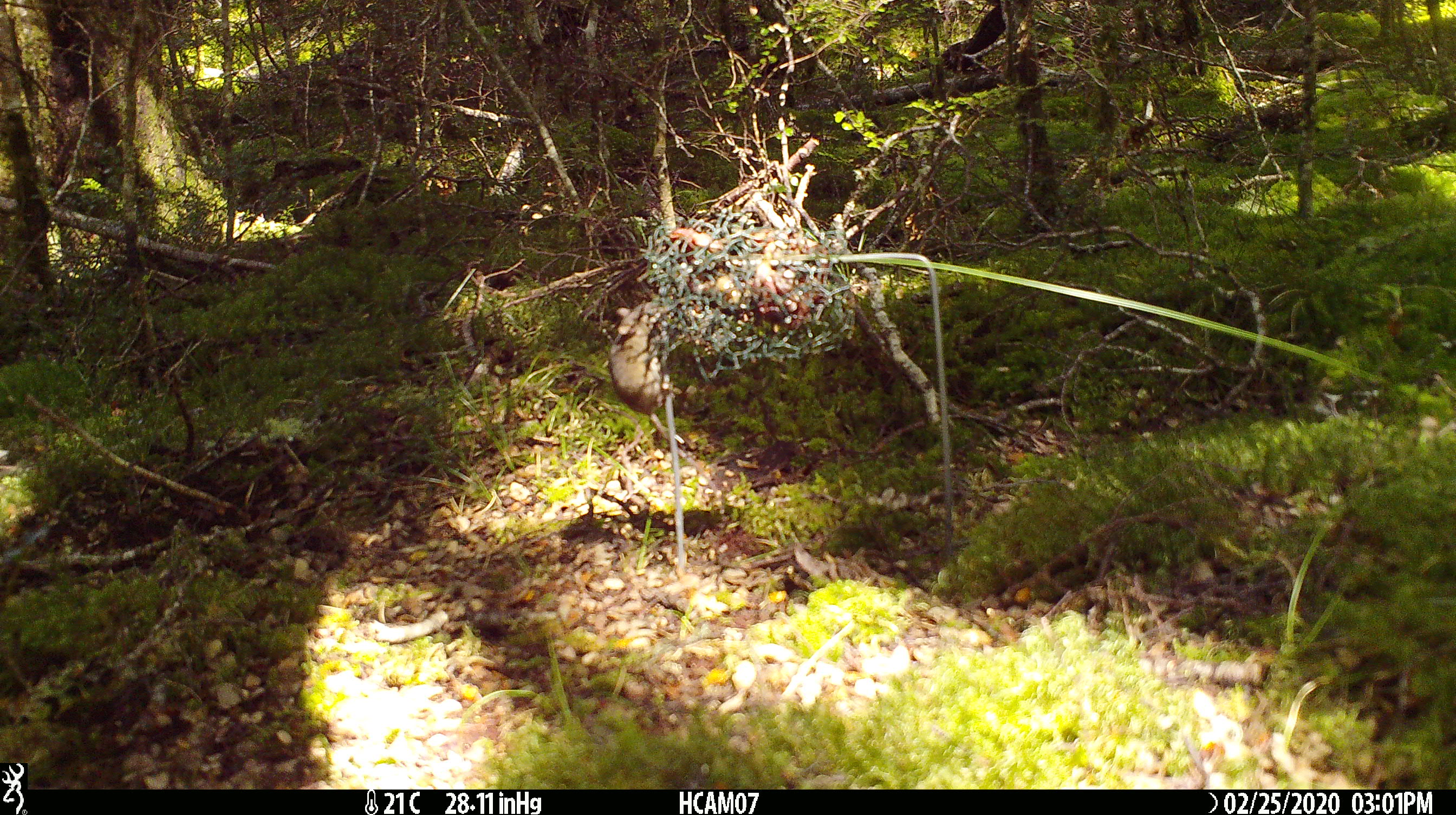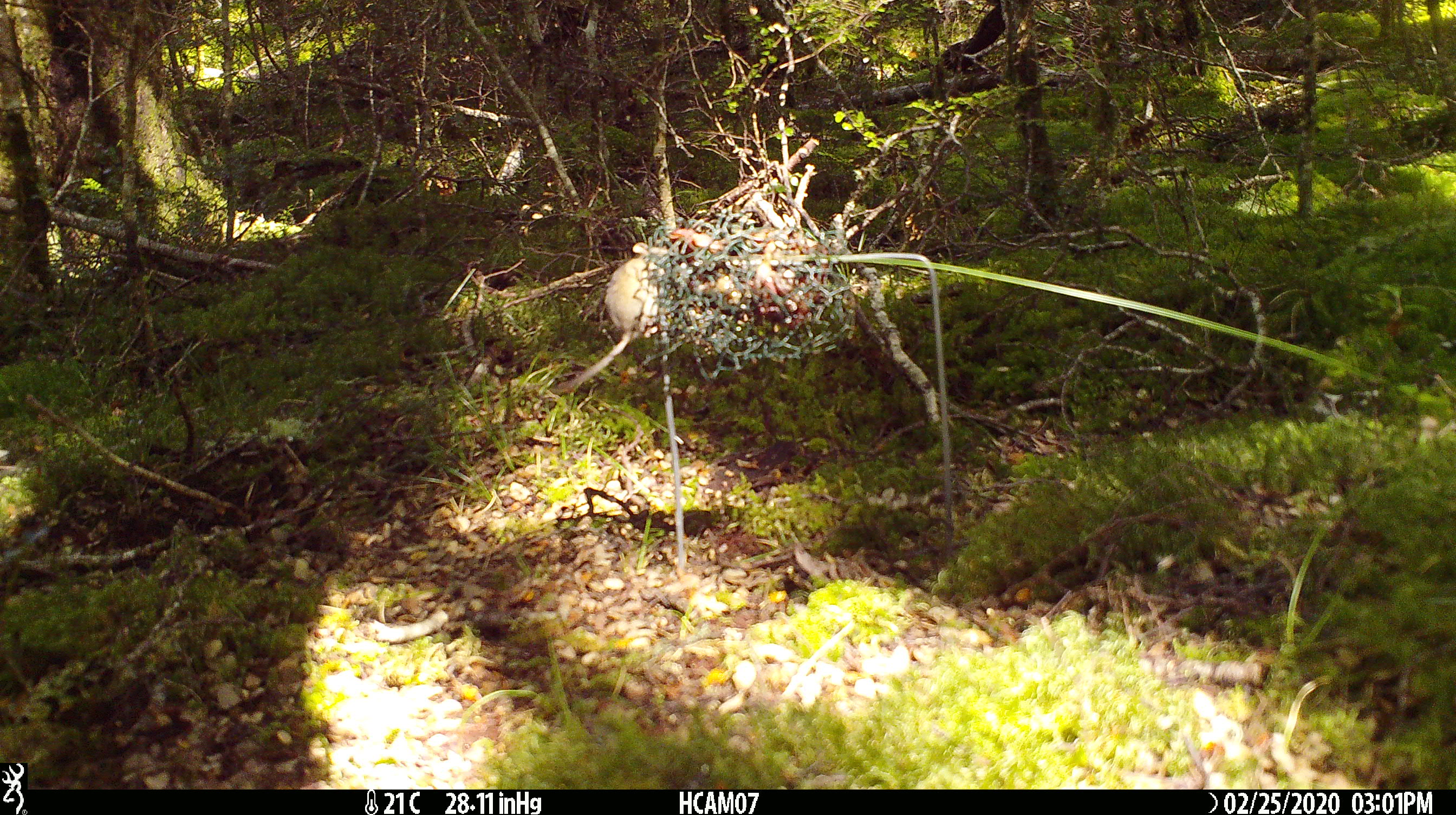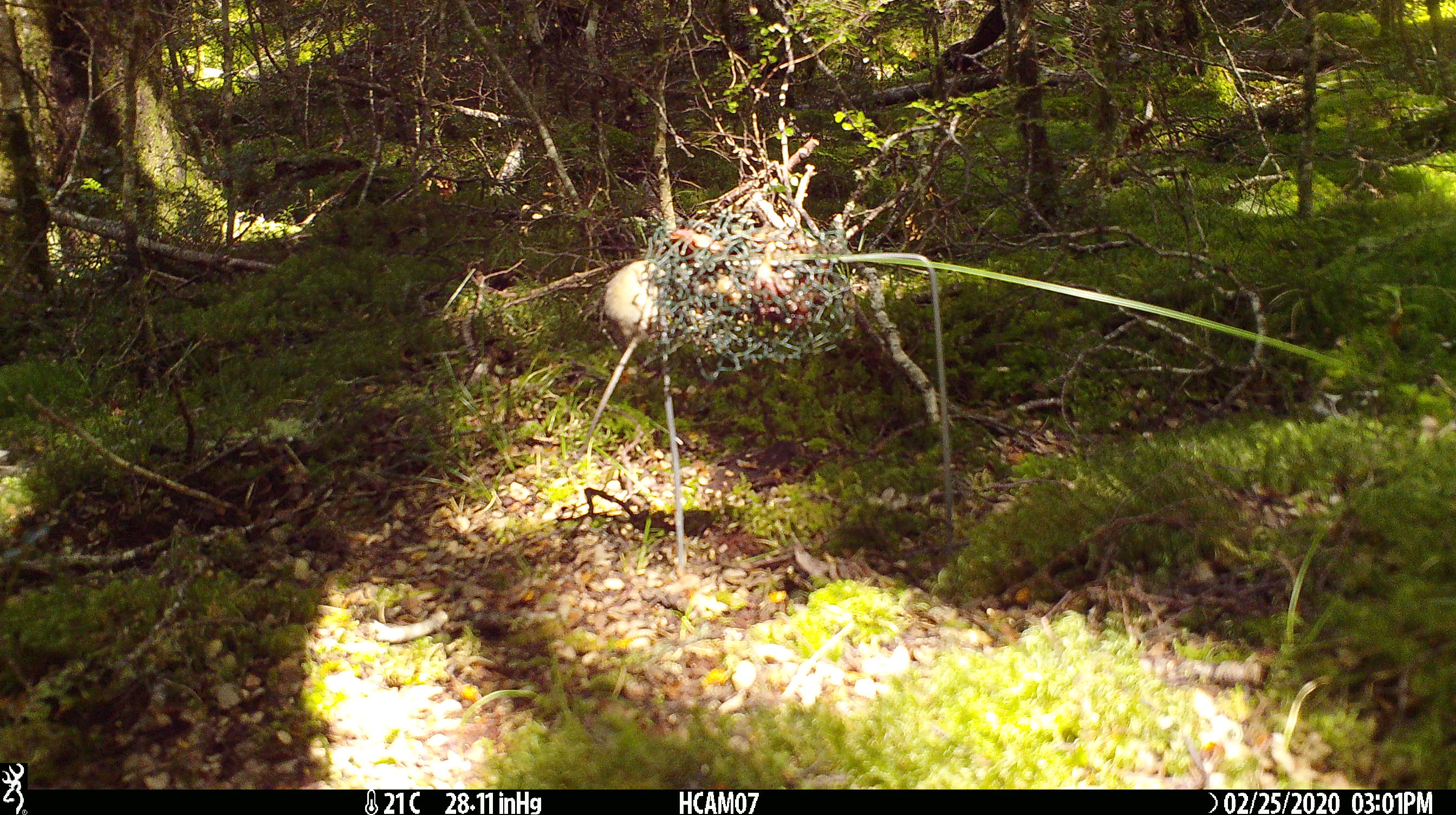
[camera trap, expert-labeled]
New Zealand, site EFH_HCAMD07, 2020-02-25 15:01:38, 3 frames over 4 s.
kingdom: Animalia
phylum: Chordata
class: Mammalia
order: Rodentia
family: Muridae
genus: Mus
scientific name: Mus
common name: mouse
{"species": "mouse (Mus)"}